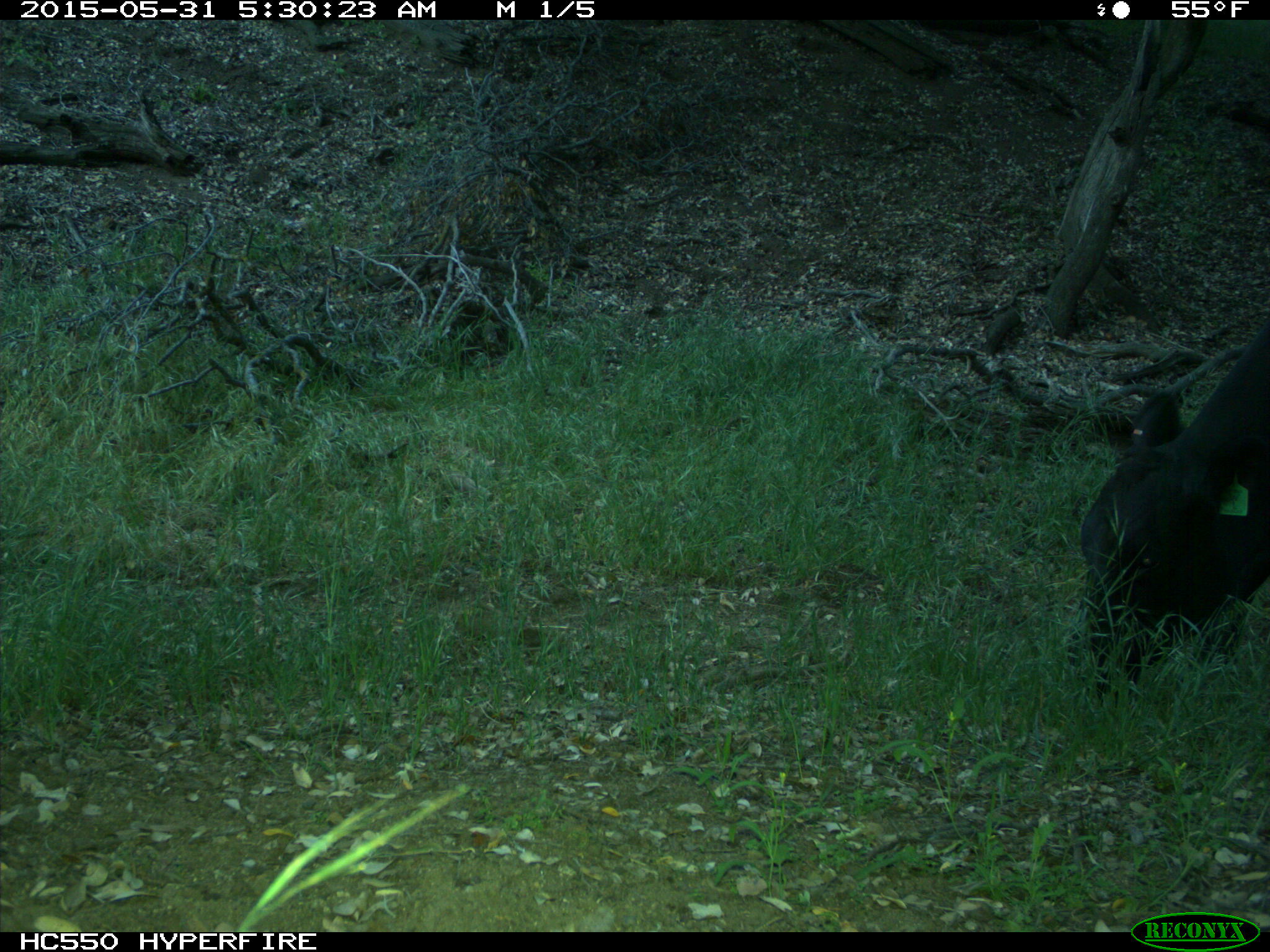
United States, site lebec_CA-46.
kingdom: Animalia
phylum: Chordata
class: Mammalia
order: Artiodactyla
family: Bovidae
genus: Bos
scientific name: Bos taurus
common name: domestic cow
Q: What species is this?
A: Bos taurus (domestic cow).